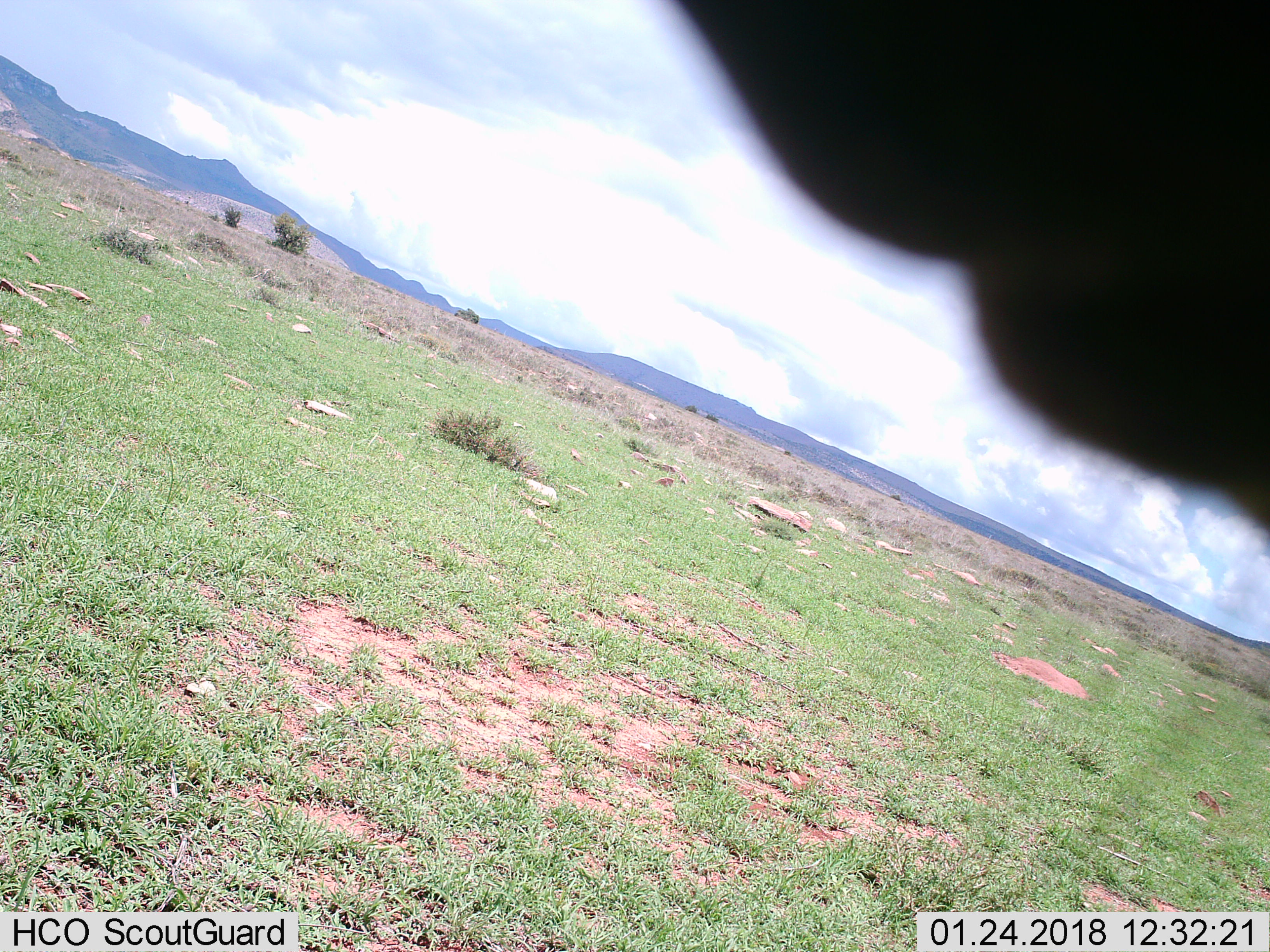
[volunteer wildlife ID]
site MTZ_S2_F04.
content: unidentified animal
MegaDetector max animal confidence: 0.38